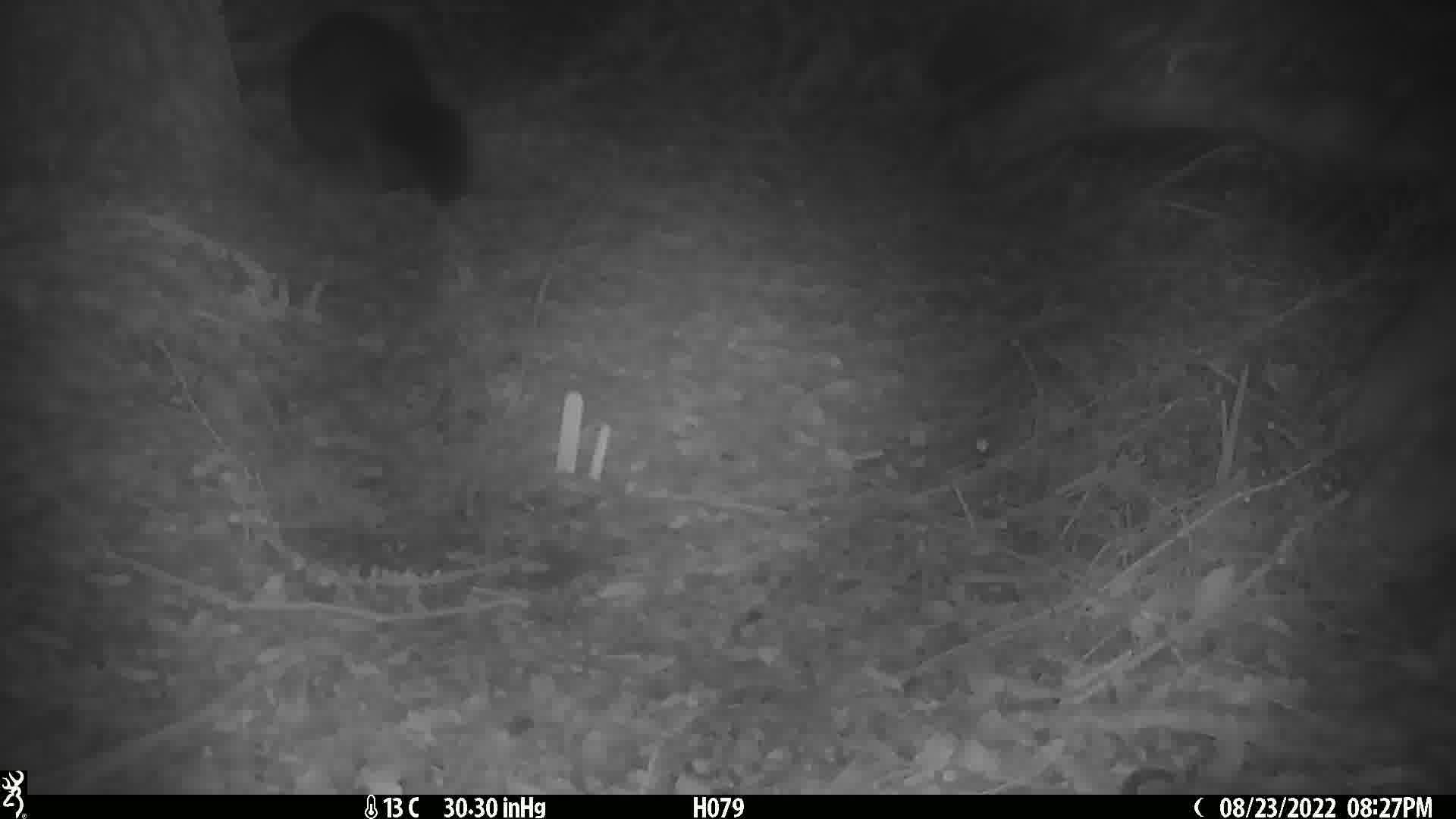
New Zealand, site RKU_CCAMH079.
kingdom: Animalia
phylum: Chordata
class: Mammalia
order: Diprotodontia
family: Phalangeridae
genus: Trichosurus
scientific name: Trichosurus vulpecula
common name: common brushtail possum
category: possum